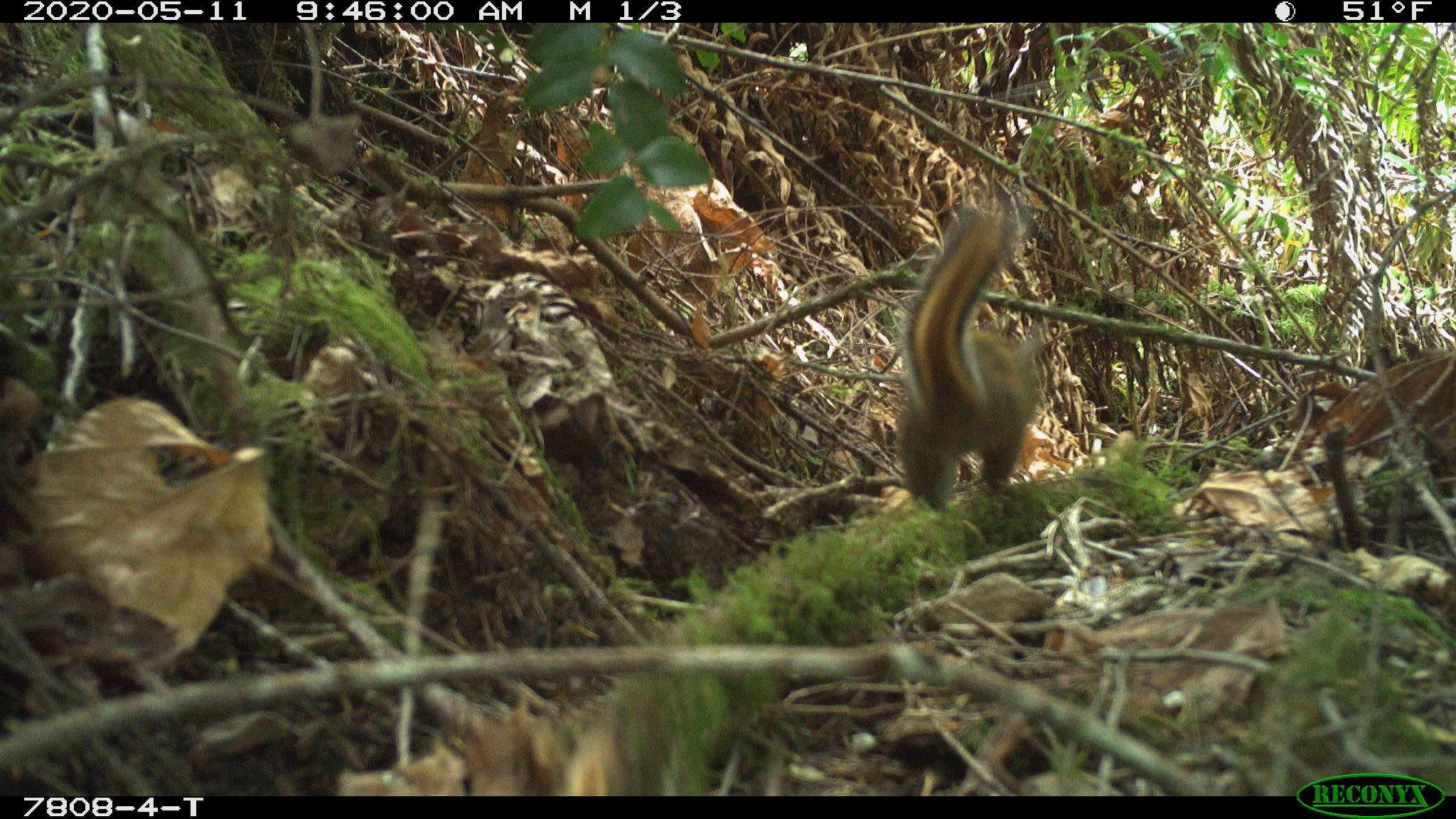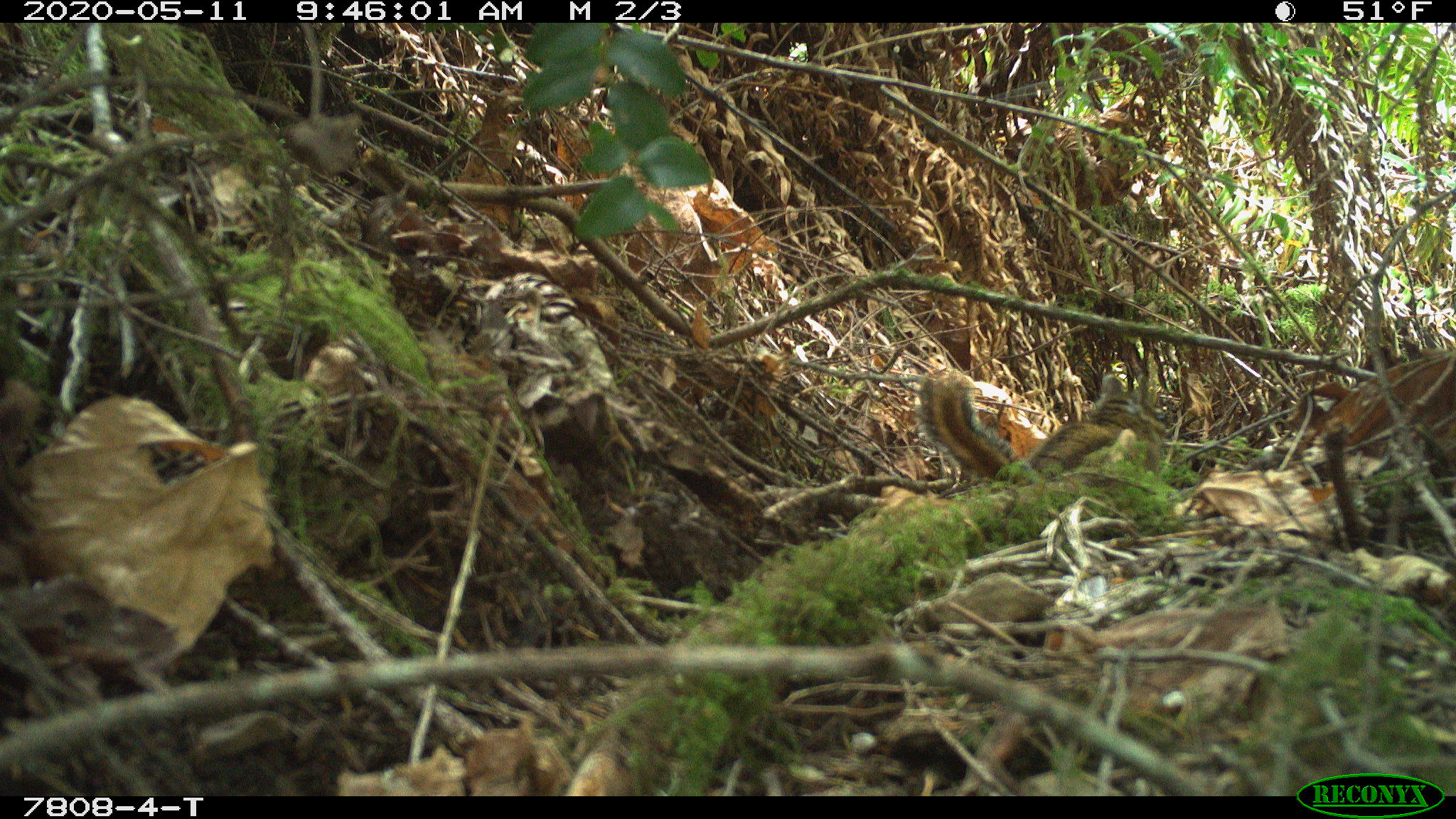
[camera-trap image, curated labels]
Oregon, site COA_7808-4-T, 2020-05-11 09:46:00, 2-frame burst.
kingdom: Animalia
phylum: Chordata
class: Mammalia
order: Rodentia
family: Sciuridae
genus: Neotamias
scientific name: Neotamias townsendii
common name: townsend's chipmunk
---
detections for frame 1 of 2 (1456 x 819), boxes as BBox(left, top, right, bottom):
townsend's chipmunk: BBox(884, 190, 1068, 522)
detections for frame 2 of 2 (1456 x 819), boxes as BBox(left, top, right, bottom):
townsend's chipmunk: BBox(916, 356, 1173, 484)